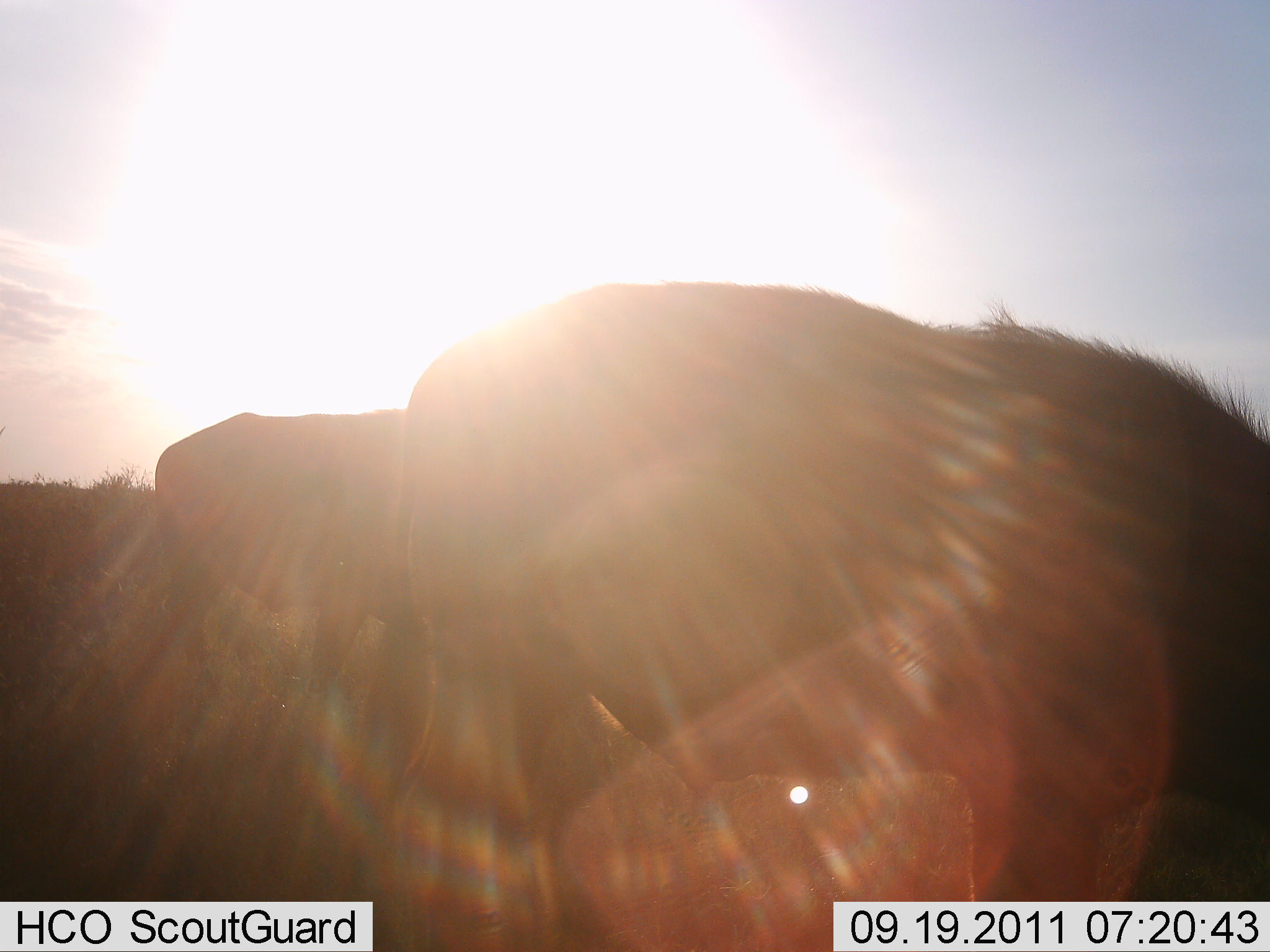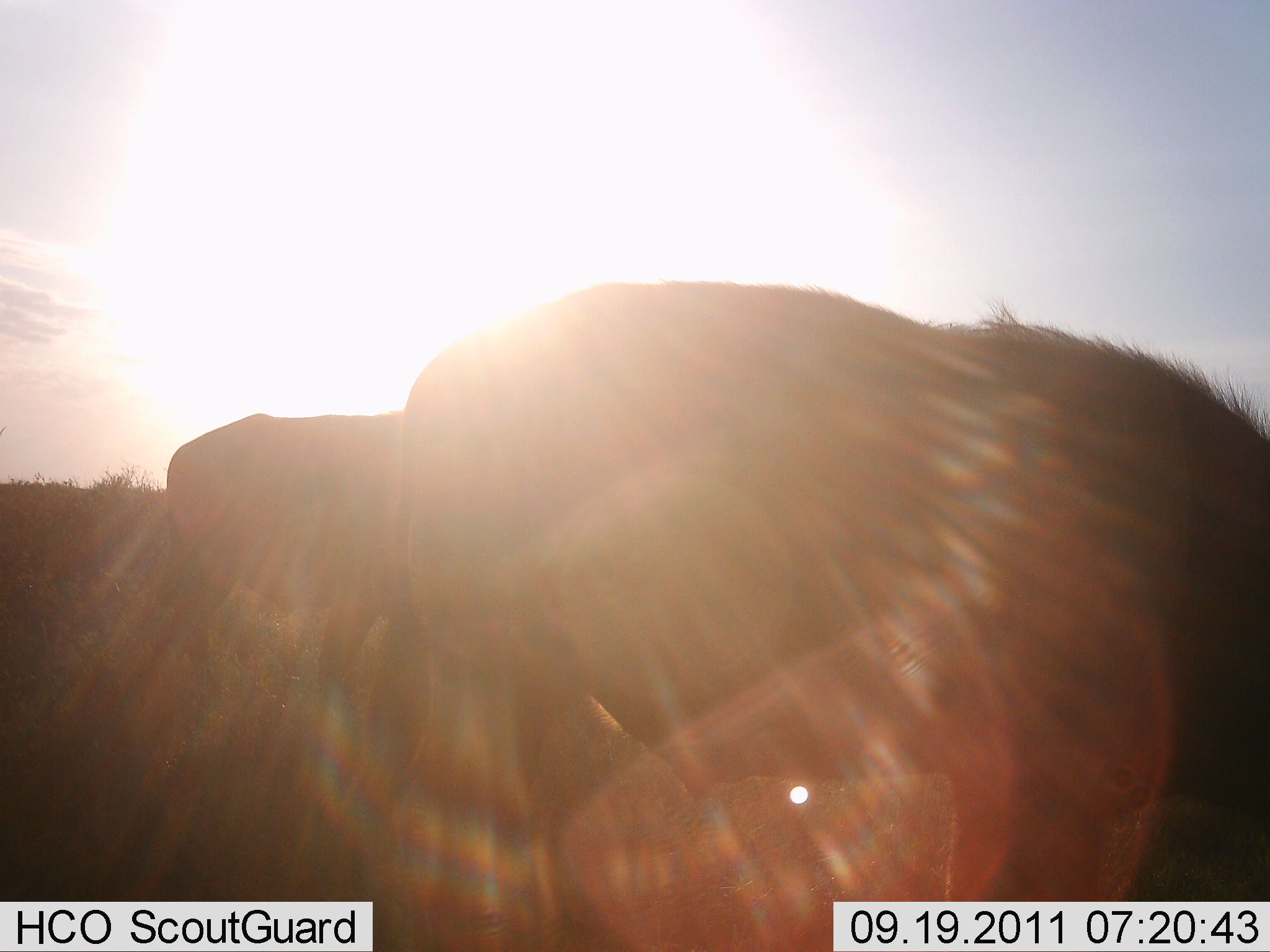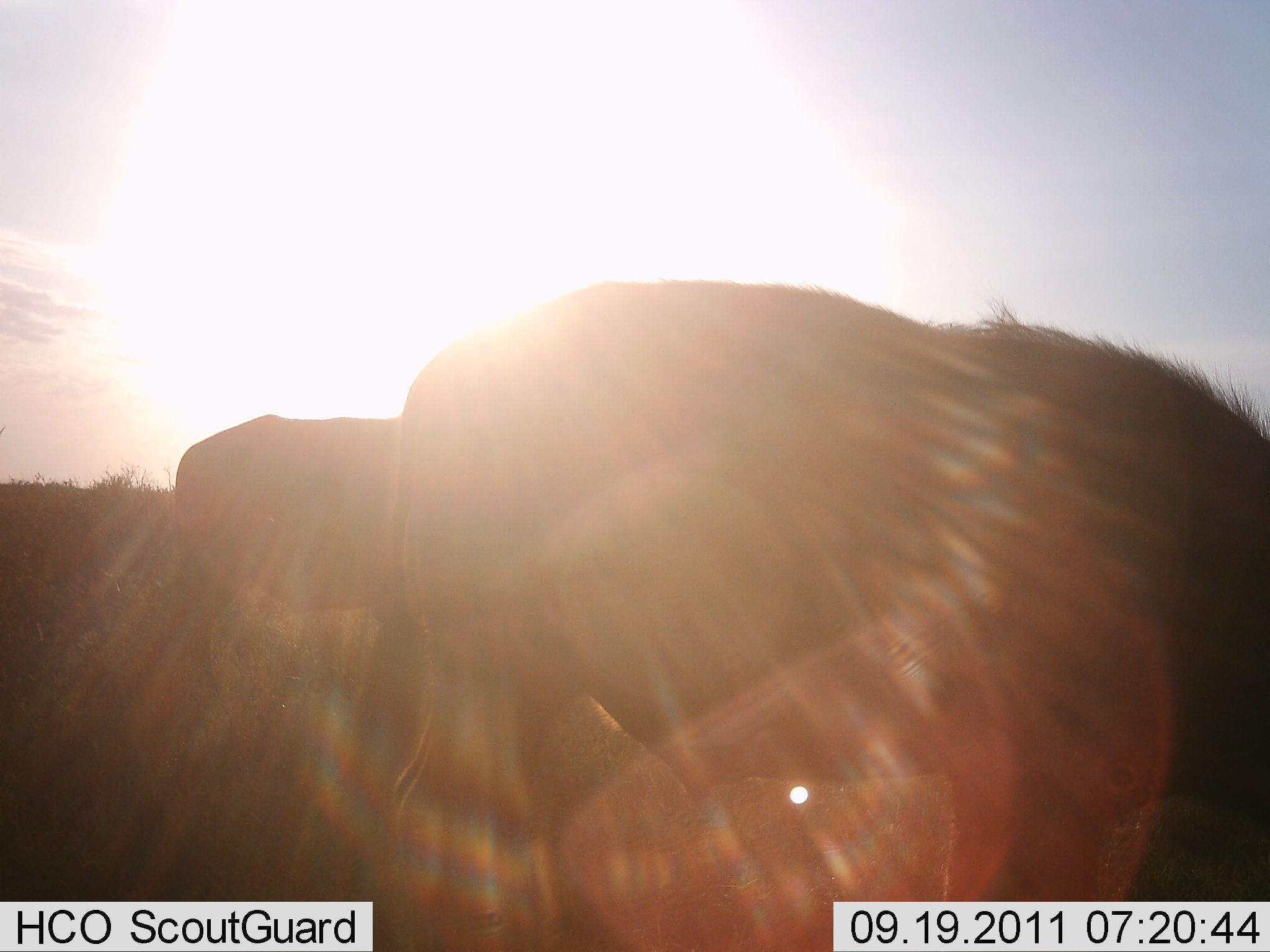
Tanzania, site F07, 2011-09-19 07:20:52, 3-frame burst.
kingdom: Animalia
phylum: Chordata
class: Mammalia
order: Artiodactyla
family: Bovidae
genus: Connochaetes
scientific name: Connochaetes taurinus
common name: blue wildebeest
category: wildebeest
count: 2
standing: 50%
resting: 0%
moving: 12%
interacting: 0%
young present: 0%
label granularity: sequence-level